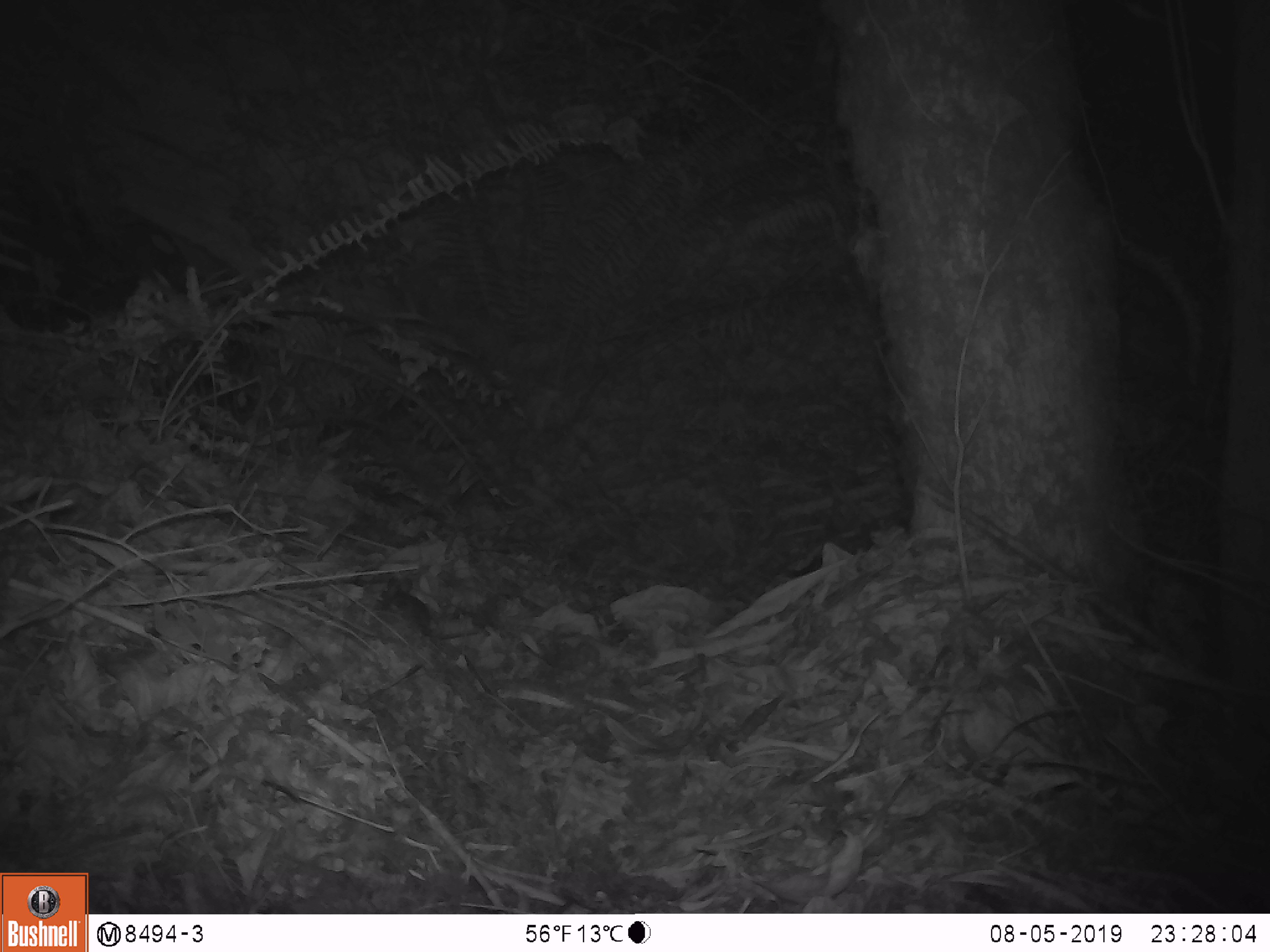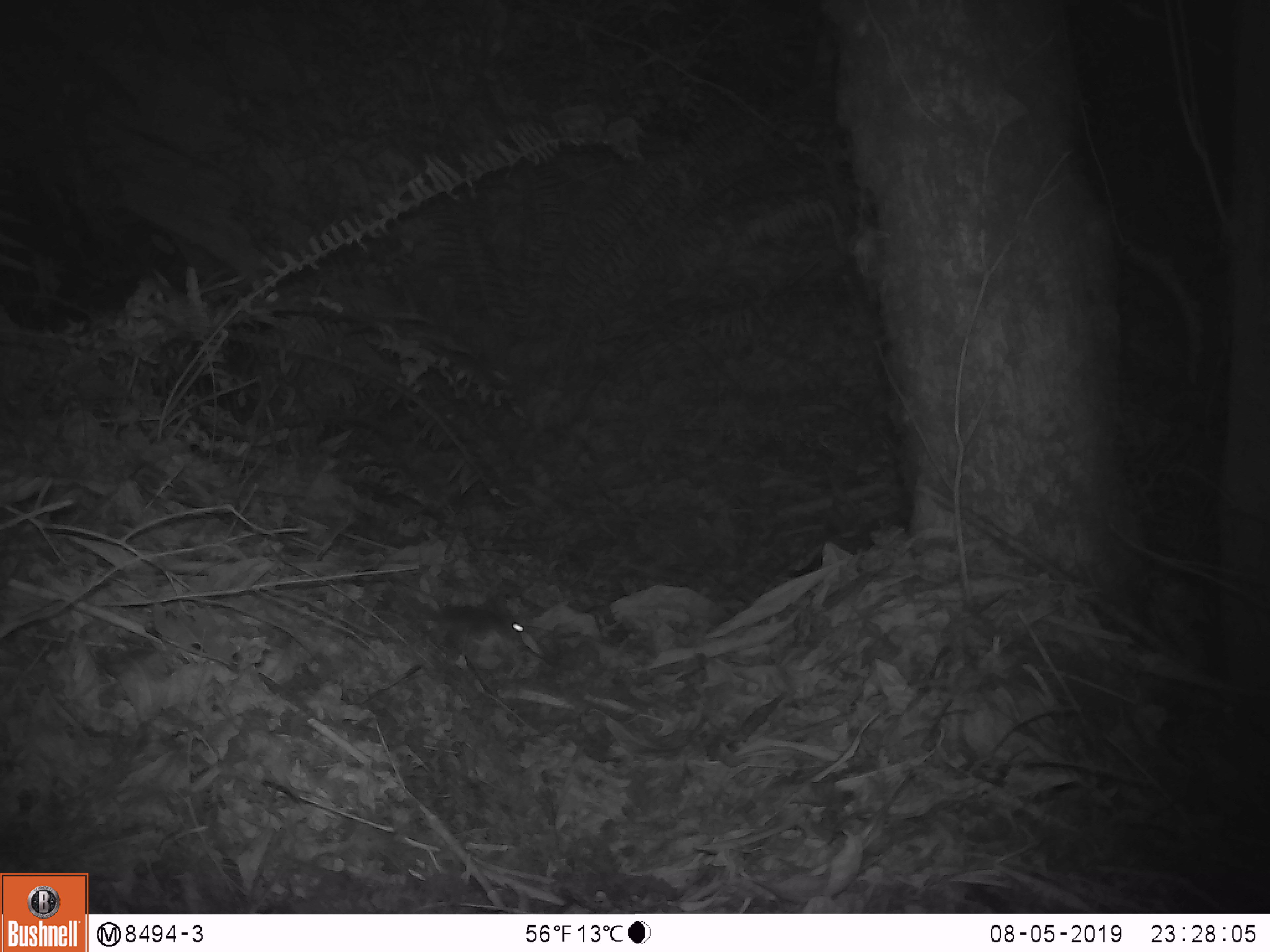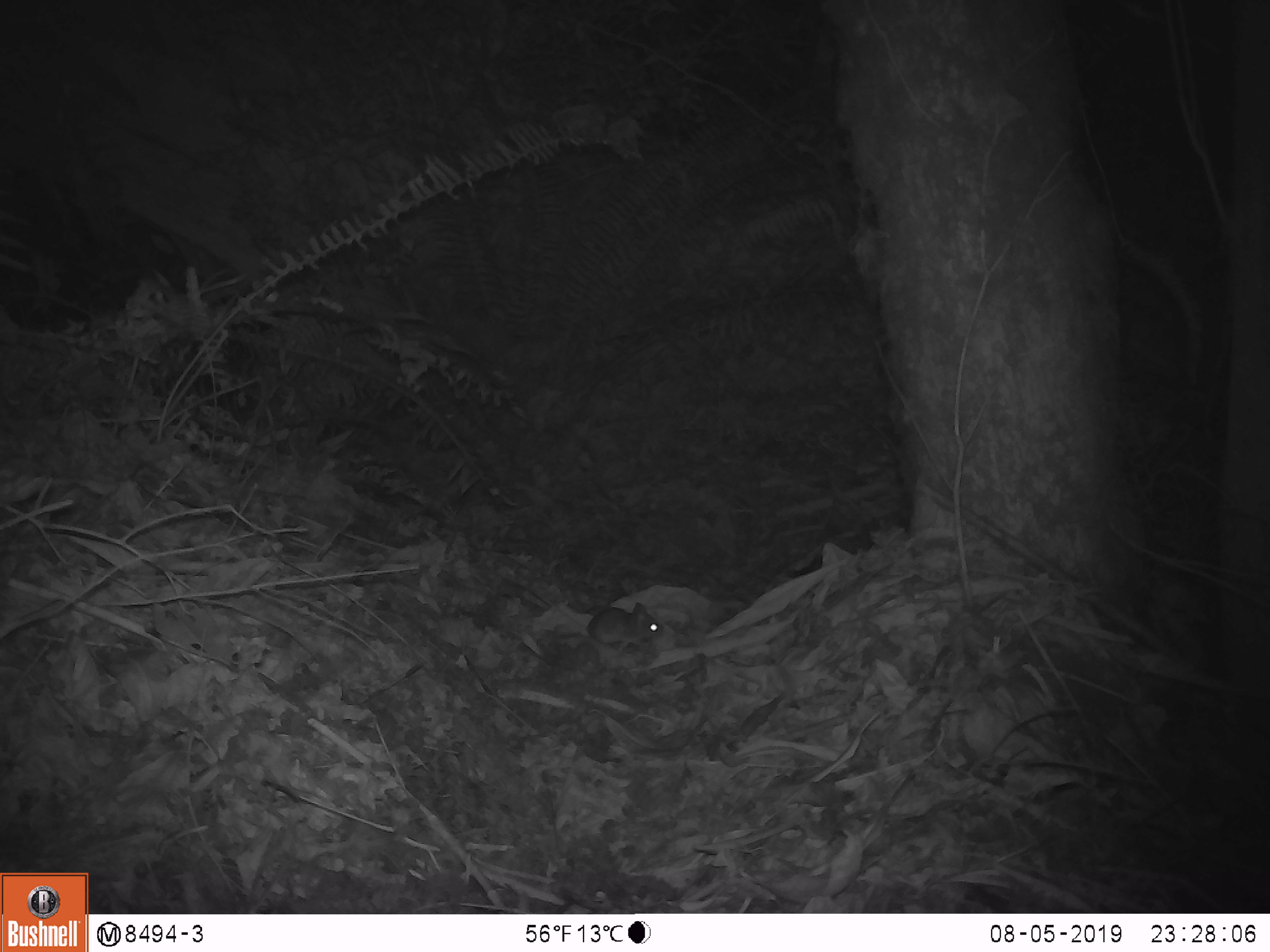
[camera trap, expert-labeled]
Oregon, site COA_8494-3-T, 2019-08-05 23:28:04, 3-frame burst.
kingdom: Animalia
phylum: Chordata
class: Mammalia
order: Rodentia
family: Cricetidae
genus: Neotoma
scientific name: Neotoma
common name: woodrats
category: neotoma species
Neotoma species (woodrats) (Neotoma).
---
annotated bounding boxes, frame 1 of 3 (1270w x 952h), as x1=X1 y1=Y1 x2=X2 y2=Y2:
neotoma species: x1=364 y1=584 x2=499 y2=663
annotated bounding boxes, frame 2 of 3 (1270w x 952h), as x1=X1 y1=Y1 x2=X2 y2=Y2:
neotoma species: x1=409 y1=580 x2=569 y2=681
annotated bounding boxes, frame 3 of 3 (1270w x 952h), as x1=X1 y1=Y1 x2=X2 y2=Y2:
neotoma species: x1=576 y1=591 x2=679 y2=653